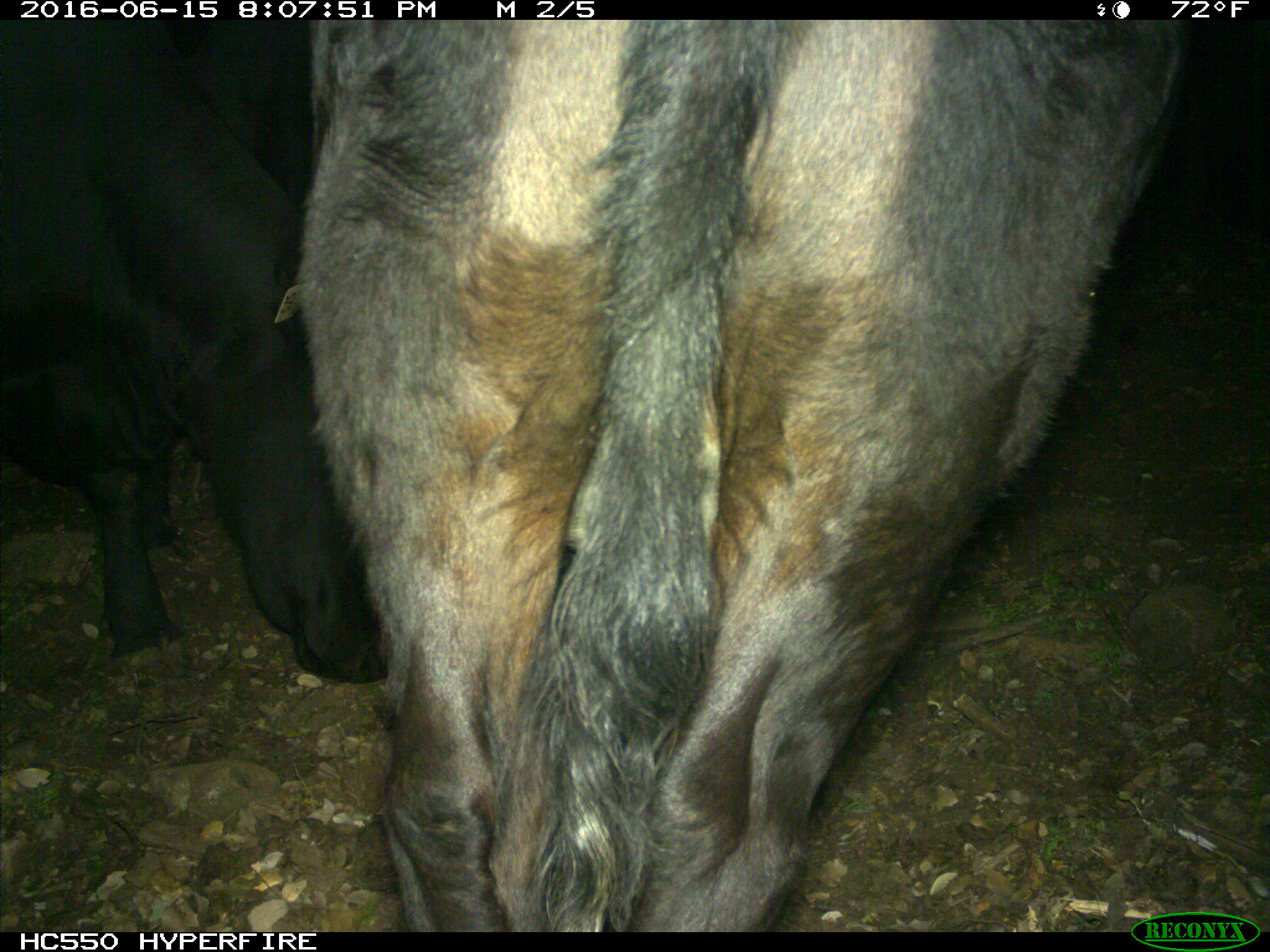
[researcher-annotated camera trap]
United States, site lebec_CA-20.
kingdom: Animalia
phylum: Chordata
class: Mammalia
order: Artiodactyla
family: Bovidae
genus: Bos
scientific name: Bos taurus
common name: domestic cow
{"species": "Bos taurus (domestic cow)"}